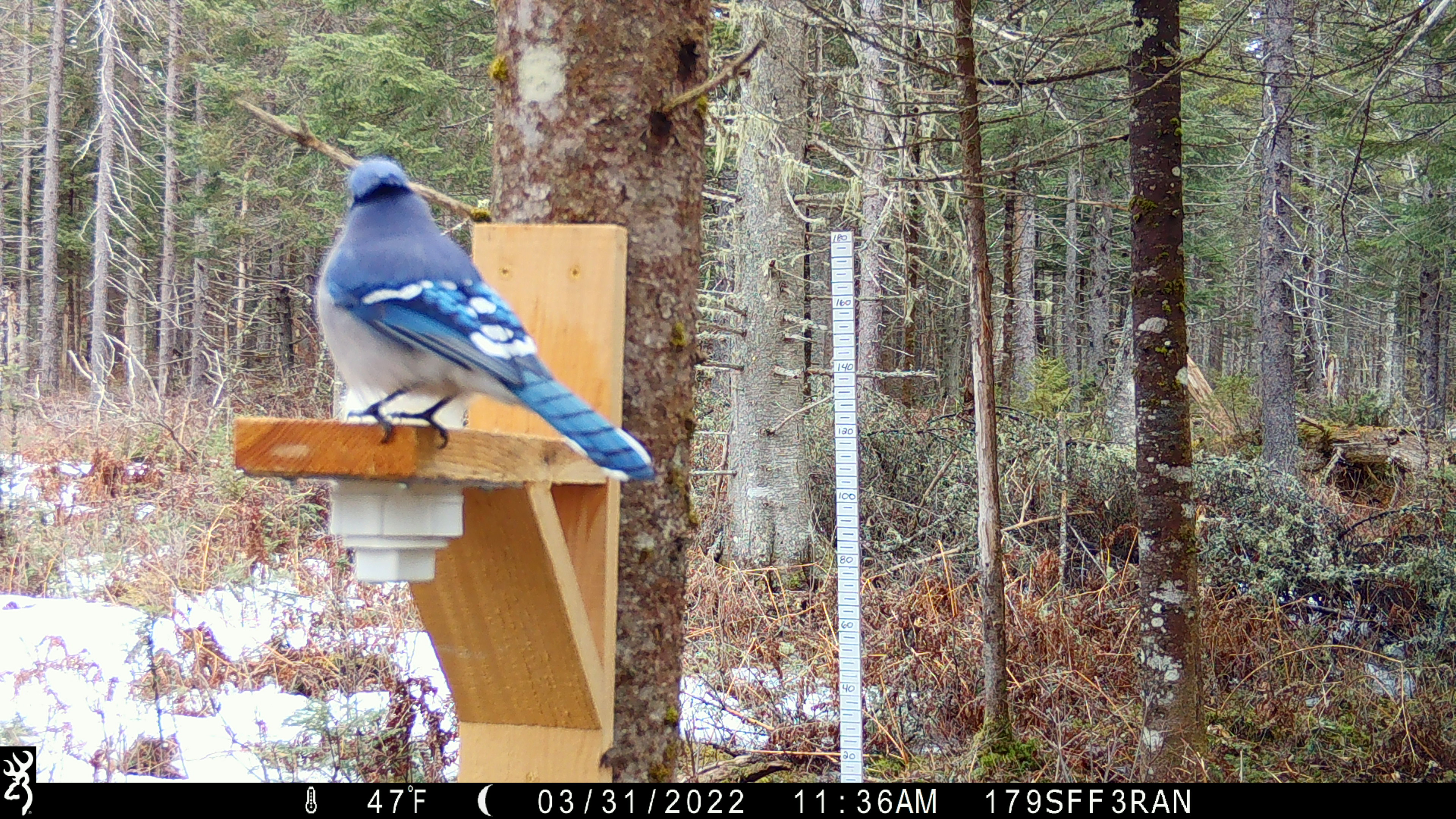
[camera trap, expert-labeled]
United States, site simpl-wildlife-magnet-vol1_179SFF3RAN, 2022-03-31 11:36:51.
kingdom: Animalia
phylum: Chordata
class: Aves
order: Passeriformes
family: Corvidae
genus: Cyanocitta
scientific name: Cyanocitta cristata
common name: blue jay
Blue jay (Cyanocitta cristata).